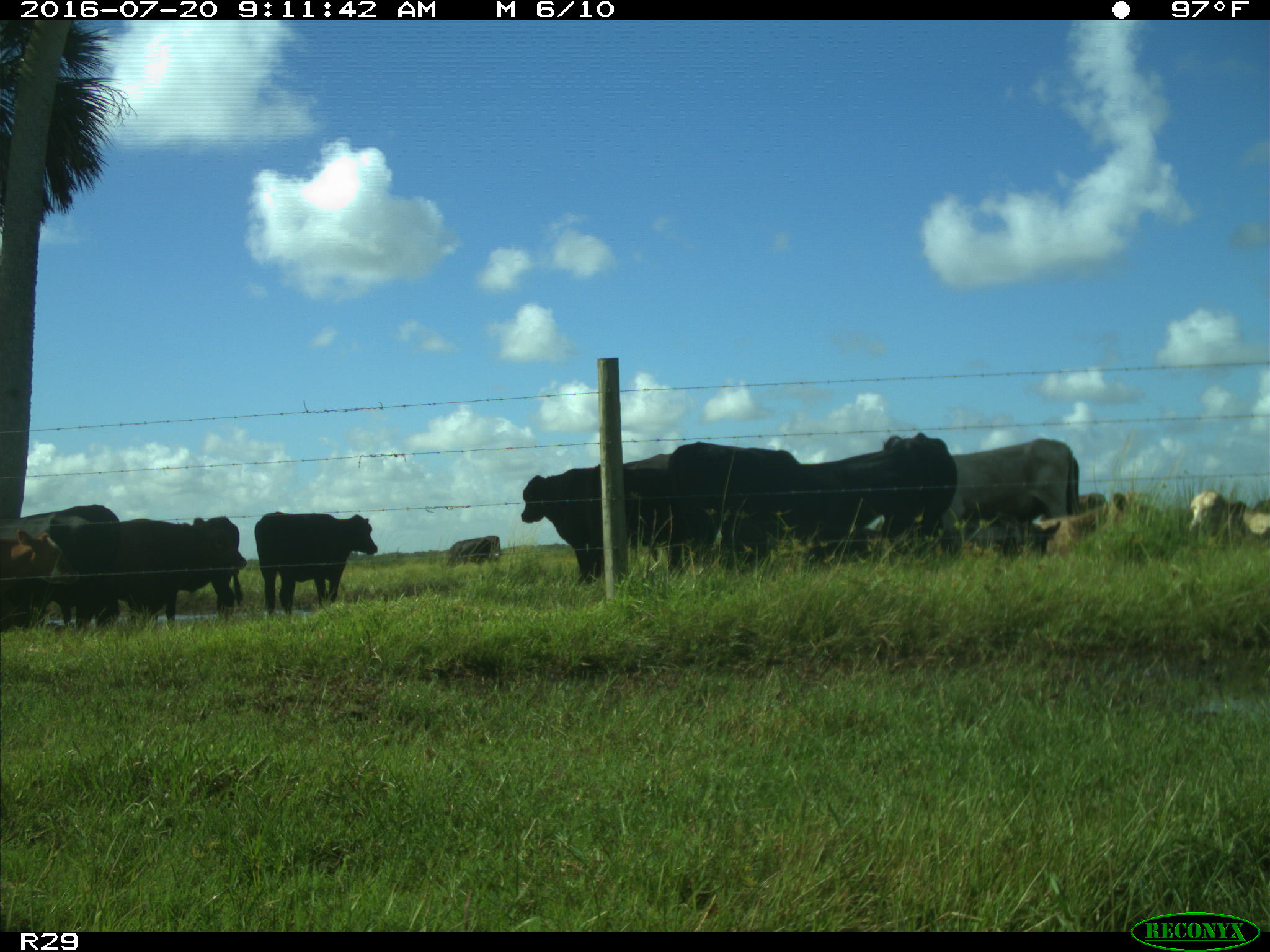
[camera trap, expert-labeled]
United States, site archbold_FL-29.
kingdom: Animalia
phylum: Chordata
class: Mammalia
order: Artiodactyla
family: Bovidae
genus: Bos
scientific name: Bos taurus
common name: domestic cow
Bos taurus (domestic cow).